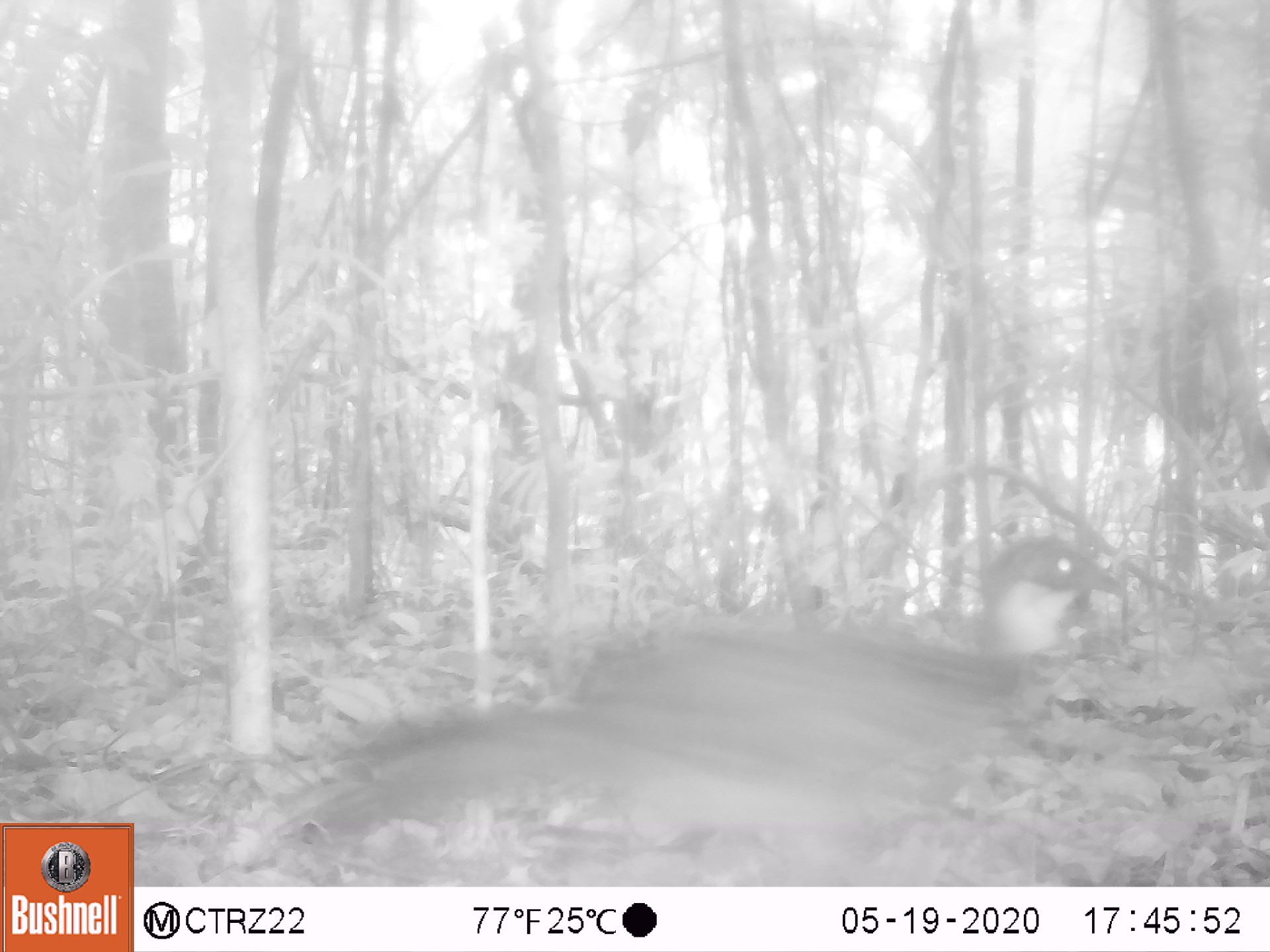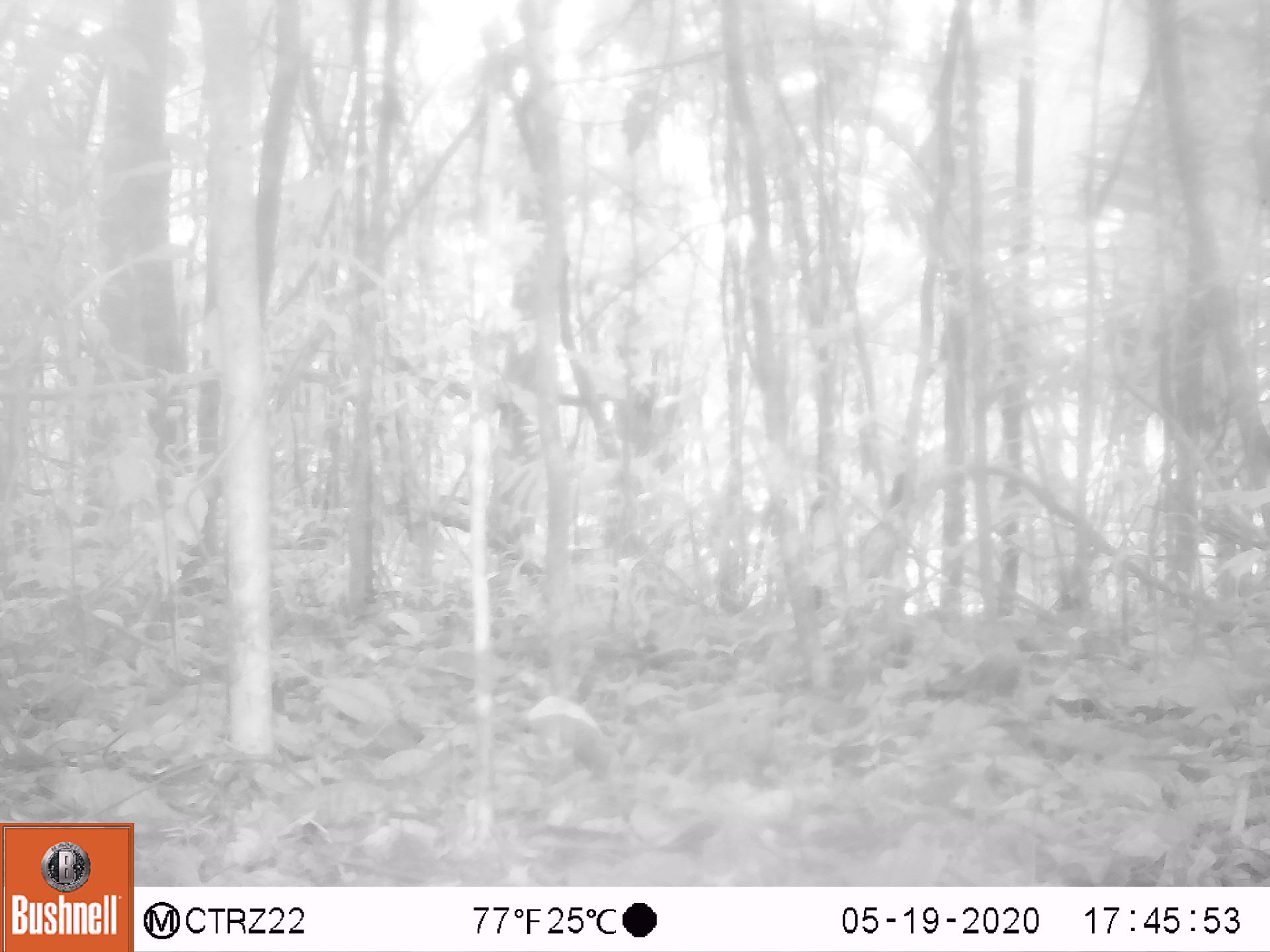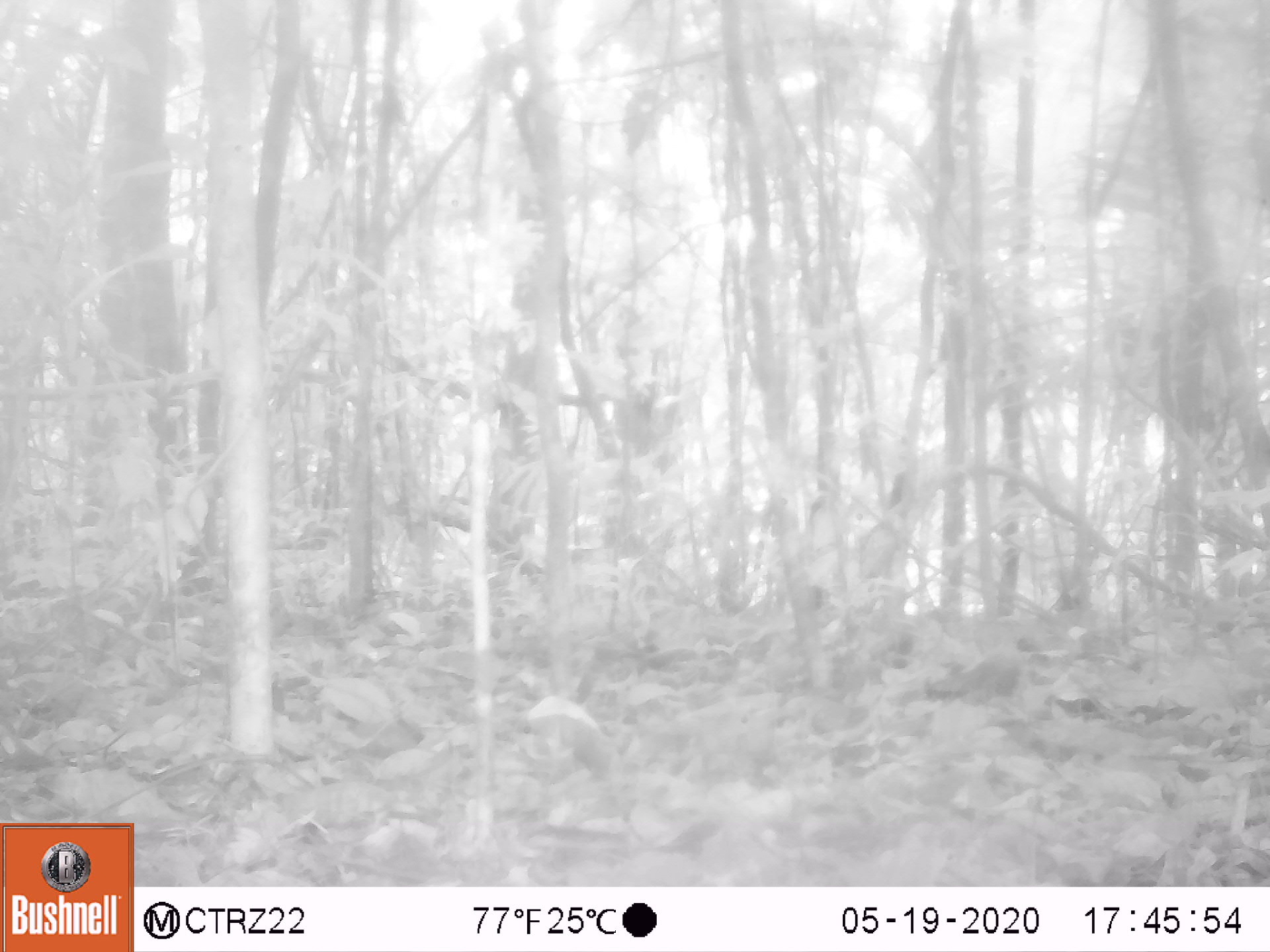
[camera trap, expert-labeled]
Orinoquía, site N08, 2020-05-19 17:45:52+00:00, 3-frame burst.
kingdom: Animalia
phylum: Chordata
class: Aves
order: Galliformes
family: Cracidae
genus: Penelope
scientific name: Penelope jacquacu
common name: spix's guan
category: spixs guan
Spixs guan (spix's guan) (Penelope jacquacu).